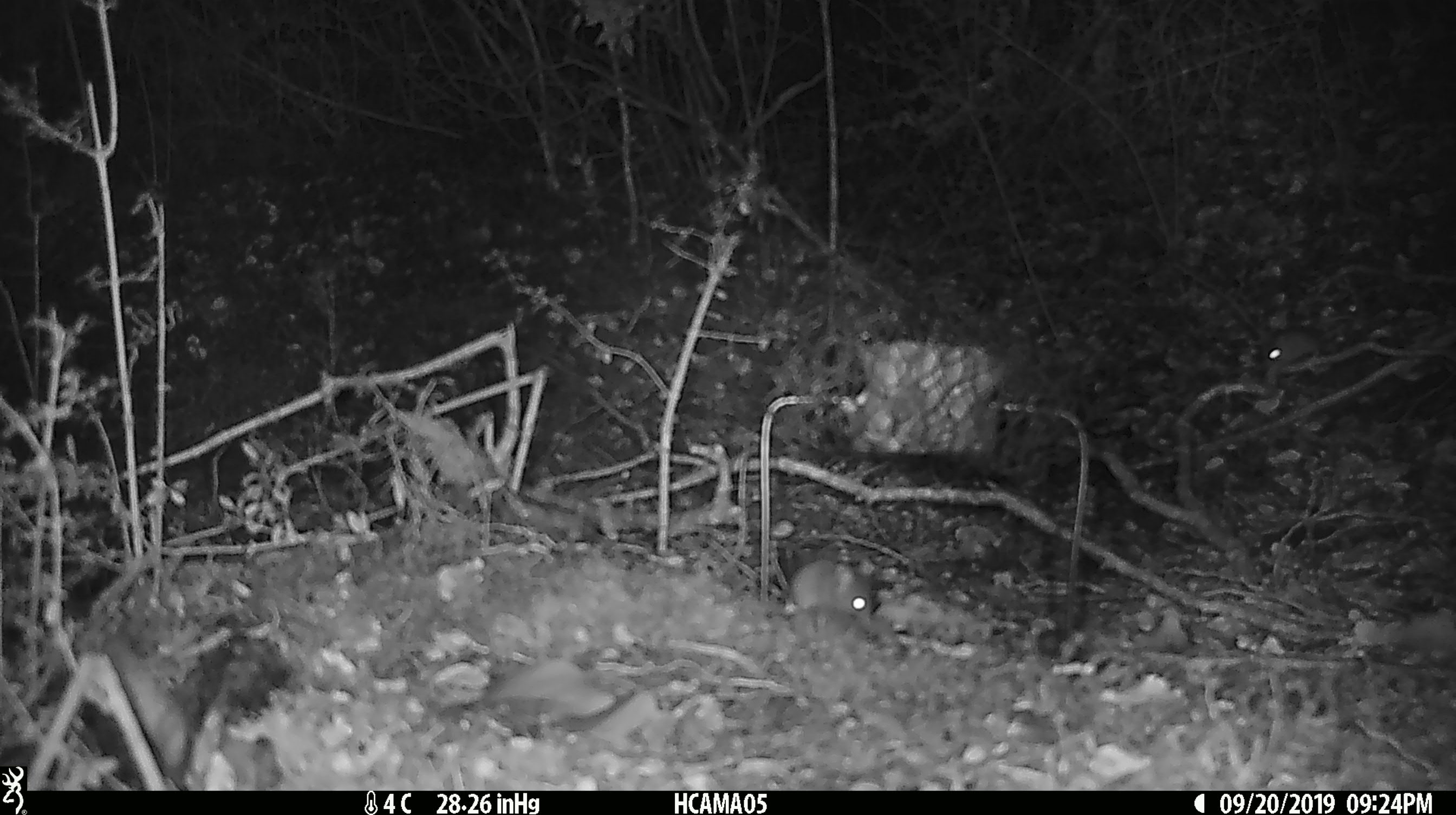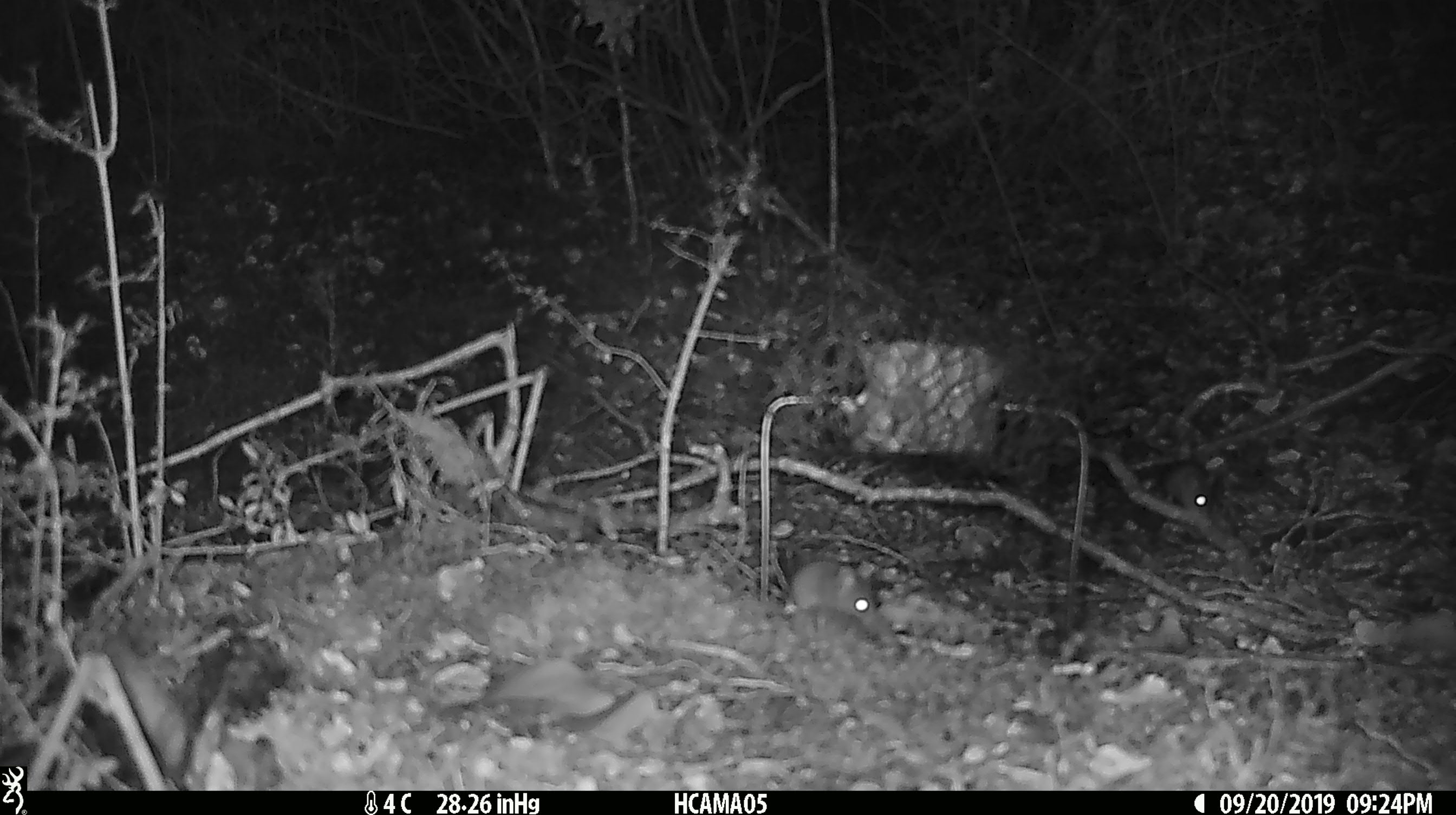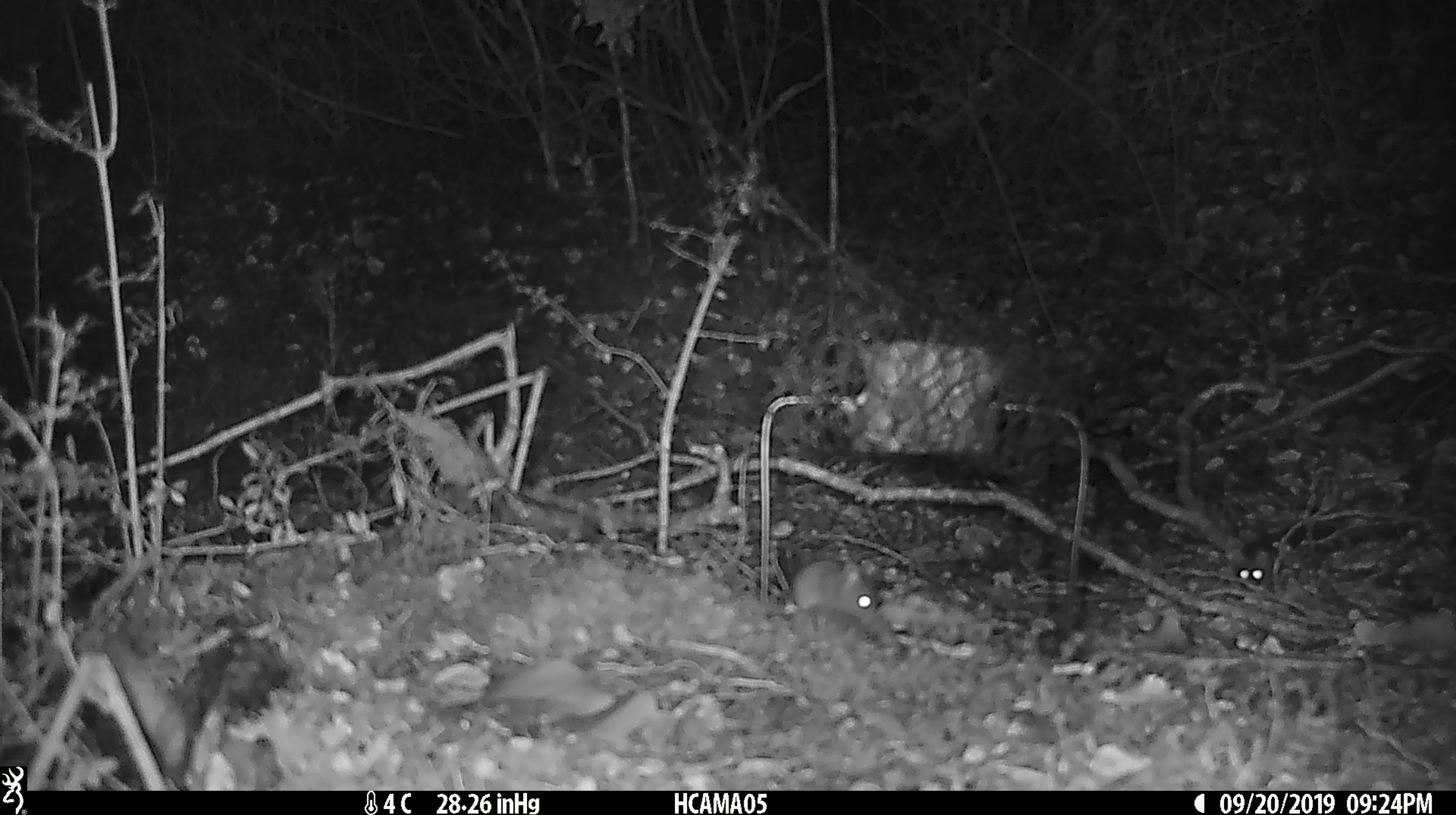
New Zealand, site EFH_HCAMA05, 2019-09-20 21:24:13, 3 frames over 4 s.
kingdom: Animalia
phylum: Chordata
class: Mammalia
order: Rodentia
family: Muridae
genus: Mus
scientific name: Mus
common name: mouse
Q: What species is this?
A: Mouse (Mus).